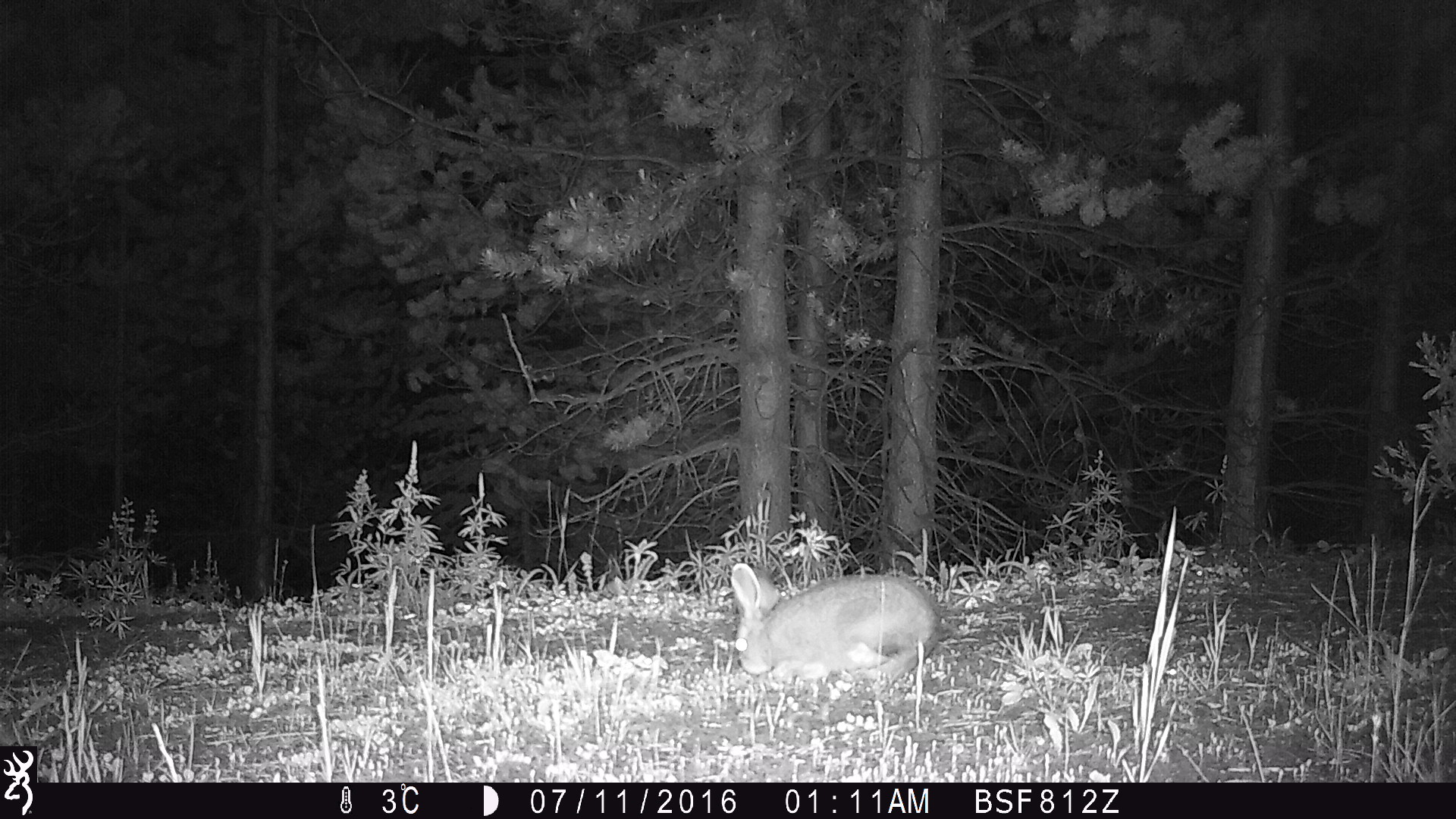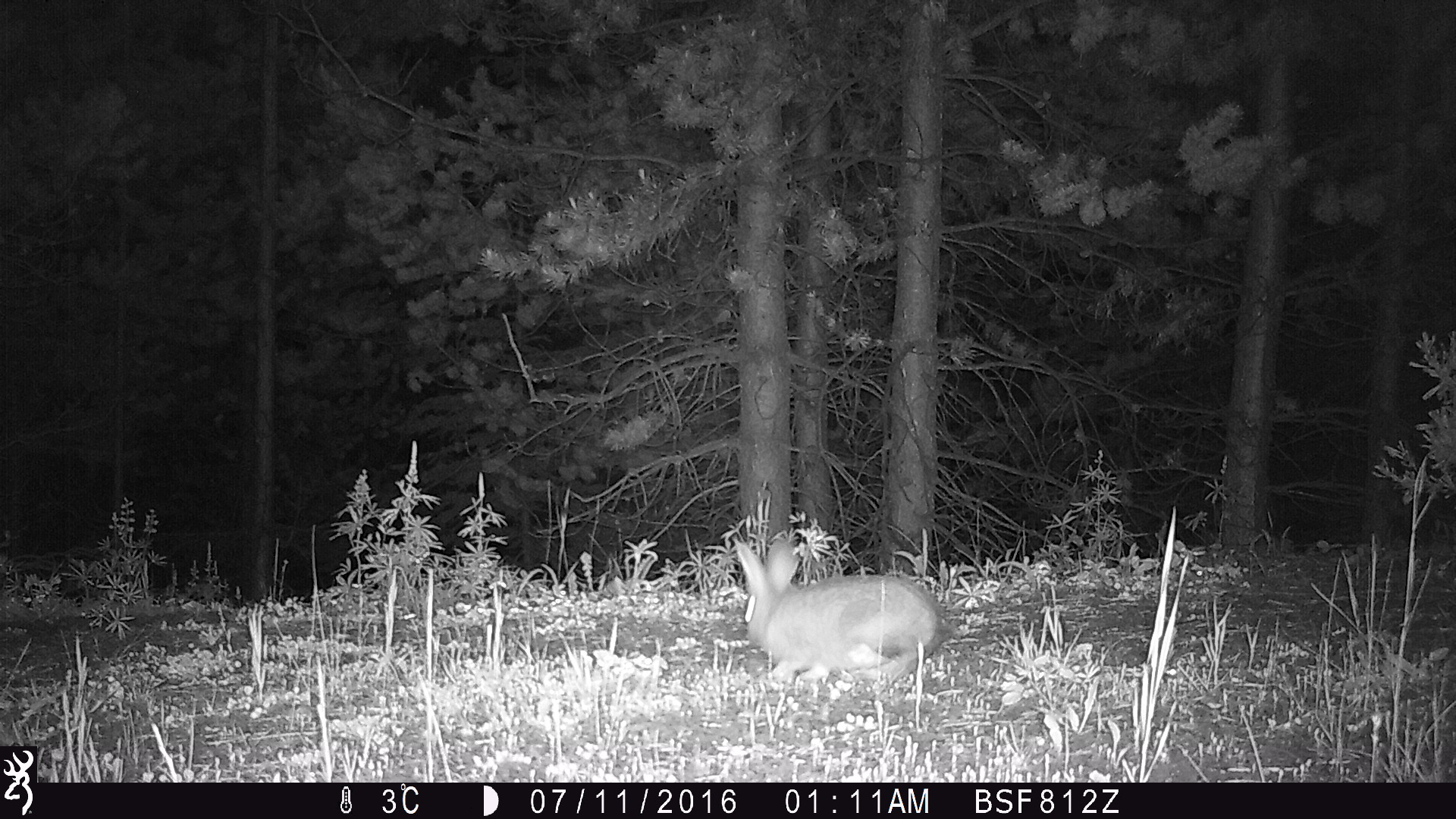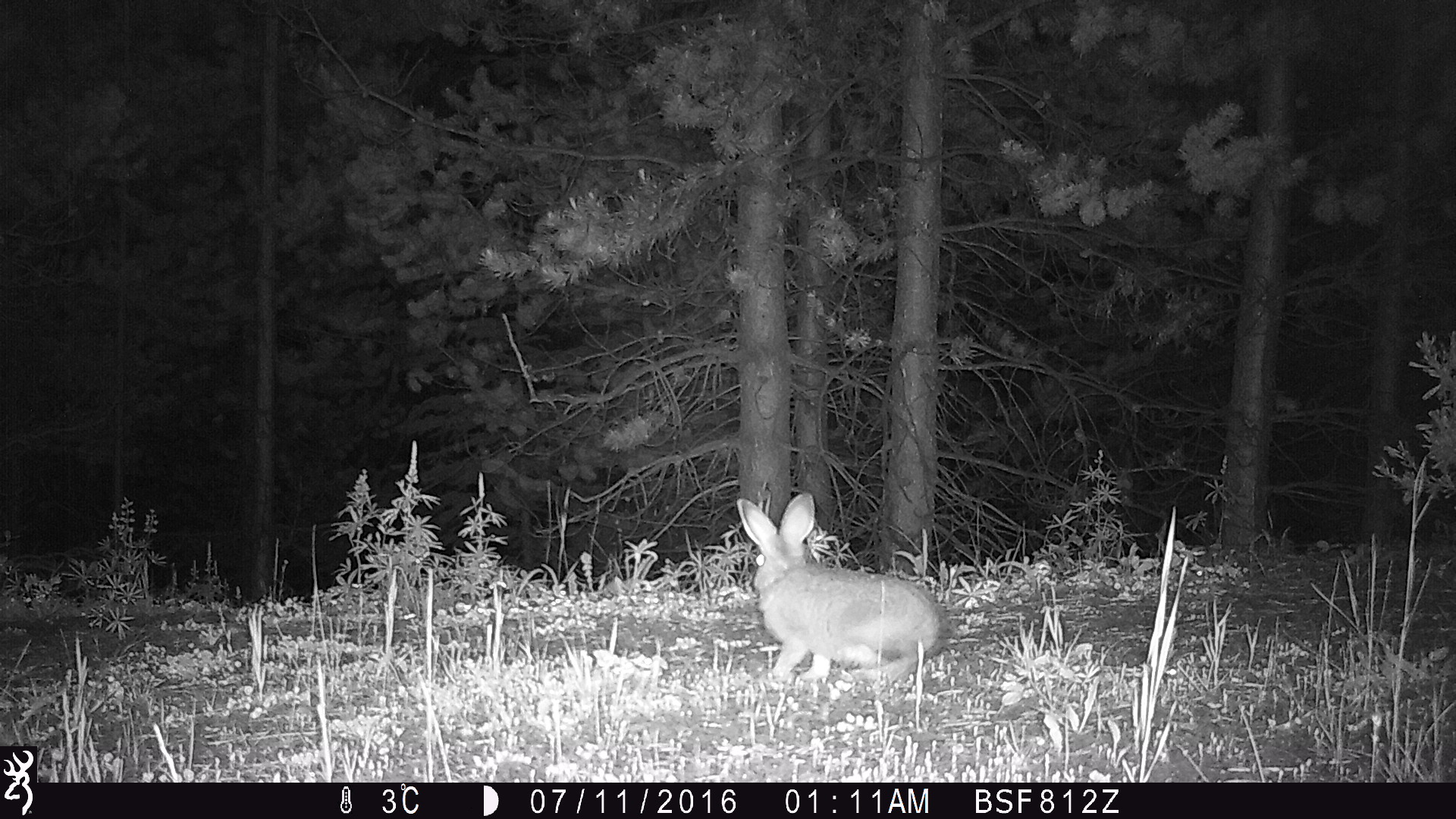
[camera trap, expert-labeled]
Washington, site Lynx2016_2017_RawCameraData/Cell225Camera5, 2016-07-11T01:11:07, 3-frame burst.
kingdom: Animalia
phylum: Chordata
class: Mammalia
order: Lagomorpha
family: Leporidae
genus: Lepus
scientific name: Lepus americanus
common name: snowshoe hare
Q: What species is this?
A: Lepus americanus (snowshoe hare).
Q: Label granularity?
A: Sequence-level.